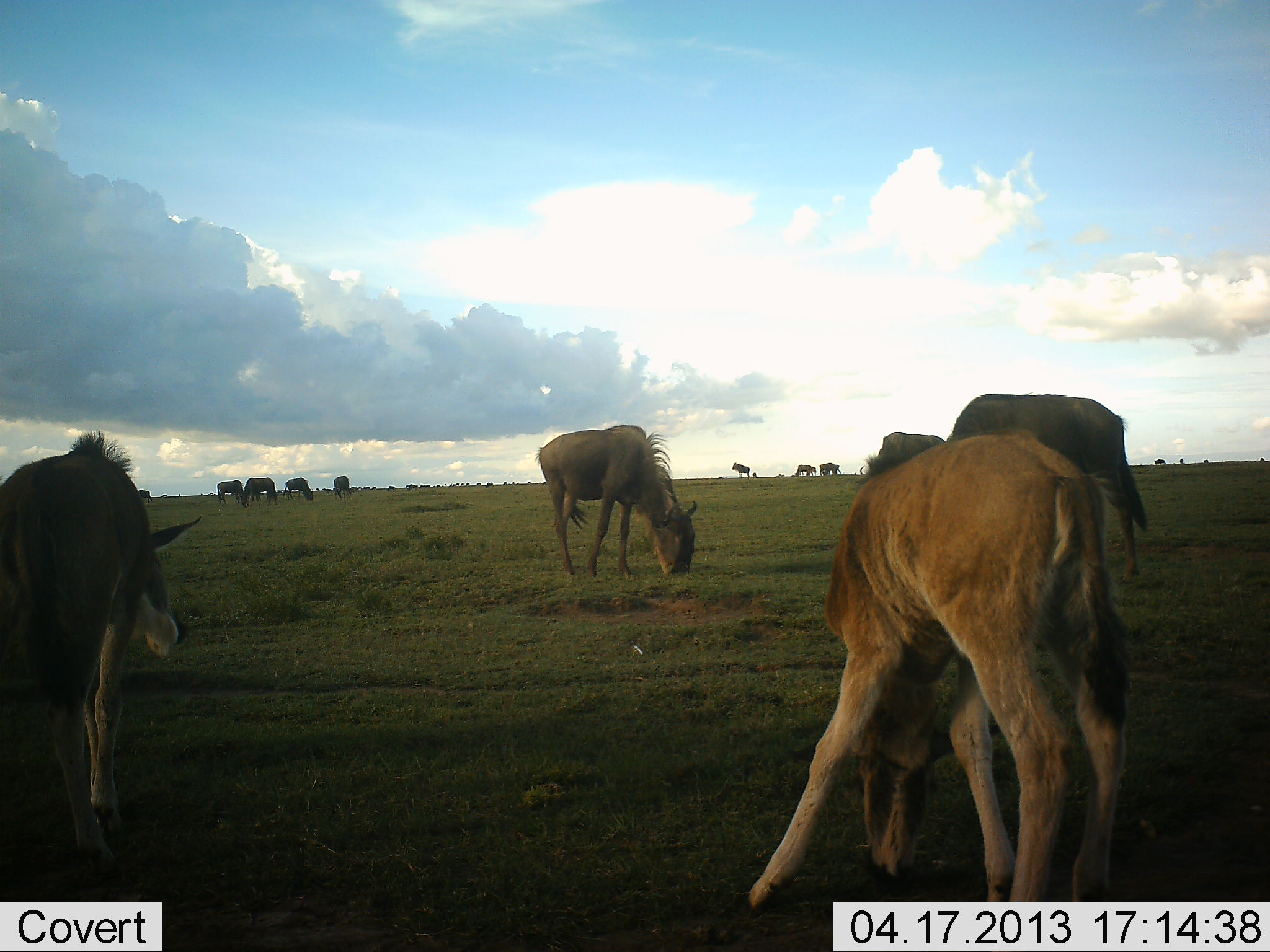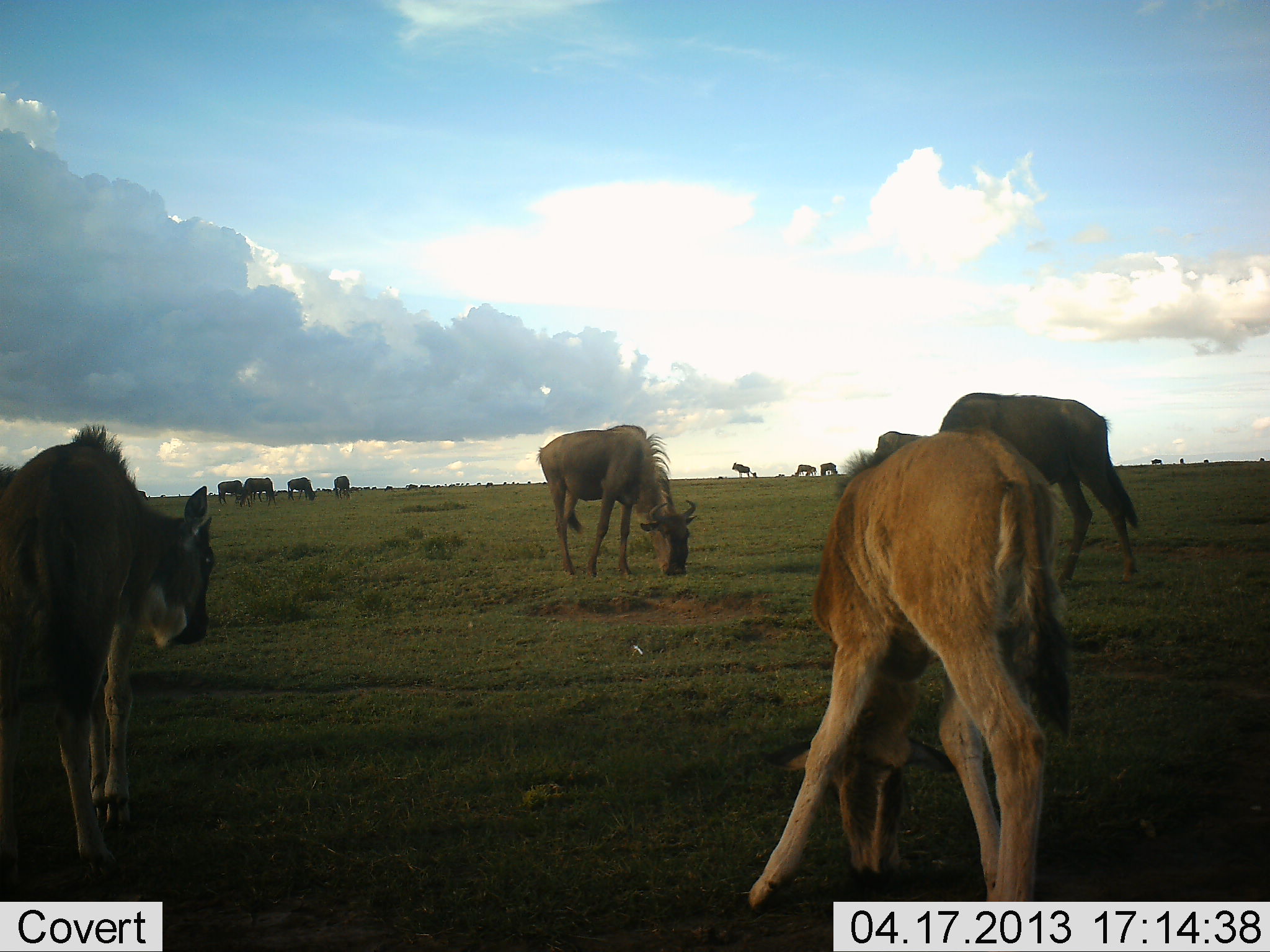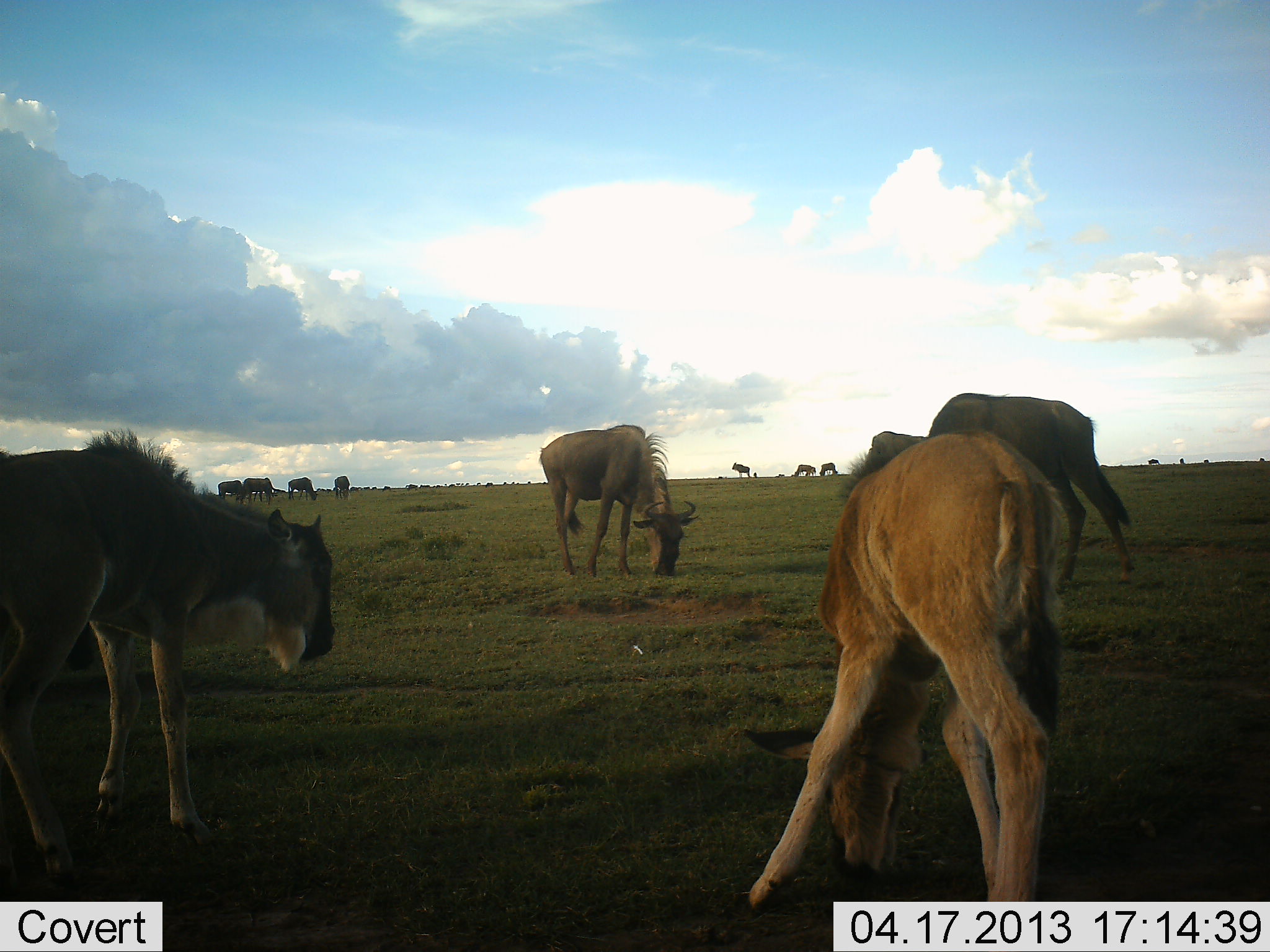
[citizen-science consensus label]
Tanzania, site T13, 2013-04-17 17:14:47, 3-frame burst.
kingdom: Animalia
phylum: Chordata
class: Mammalia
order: Artiodactyla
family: Bovidae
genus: Connochaetes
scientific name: Connochaetes taurinus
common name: blue wildebeest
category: wildebeest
Wildebeest (blue wildebeest) (Connochaetes taurinus), count 11-50. Behavior (volunteer vote fractions): standing 55%, resting 0%, moving 20%, interacting 0%. Young present (vote fraction): 60%. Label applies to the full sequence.